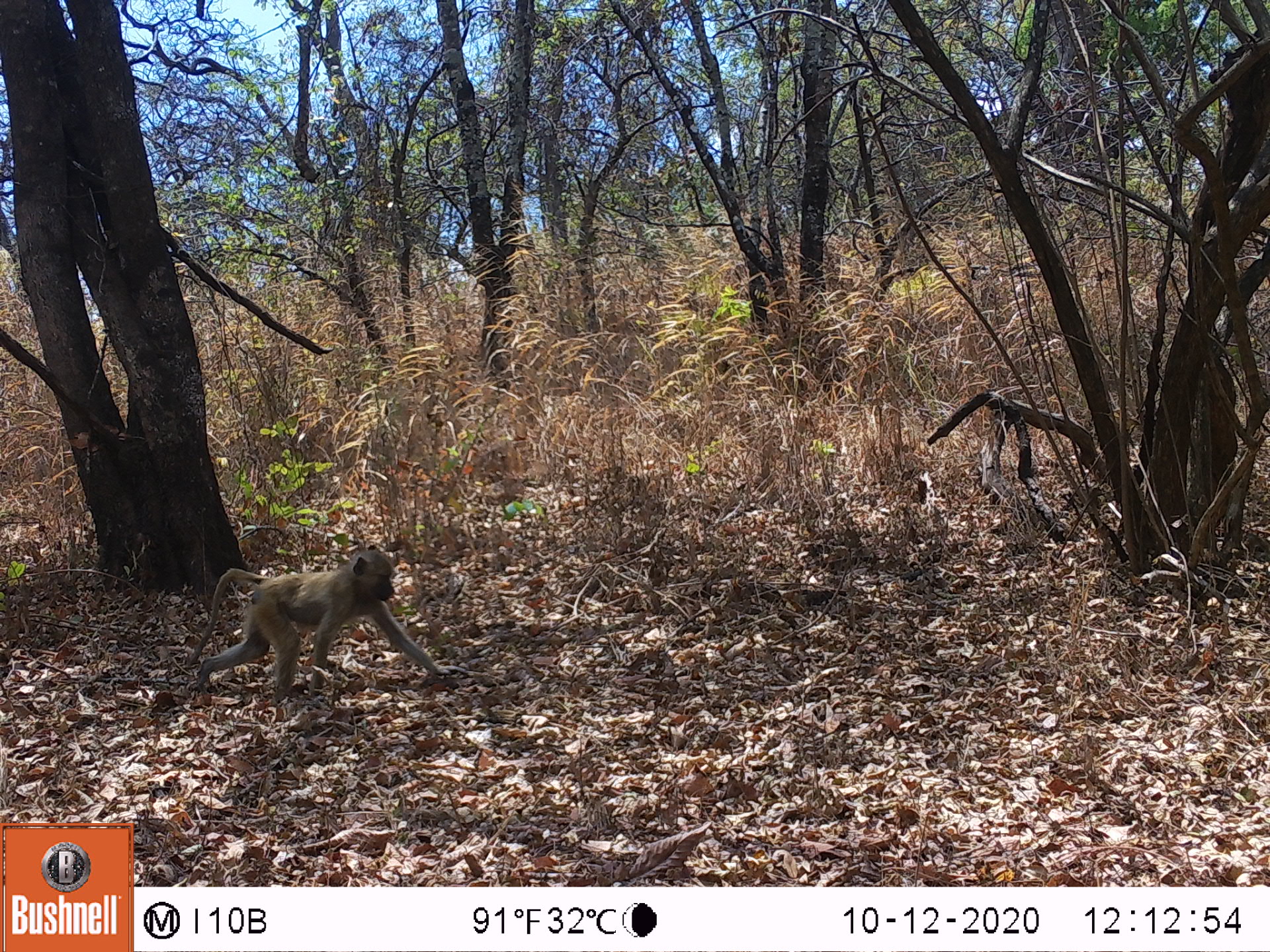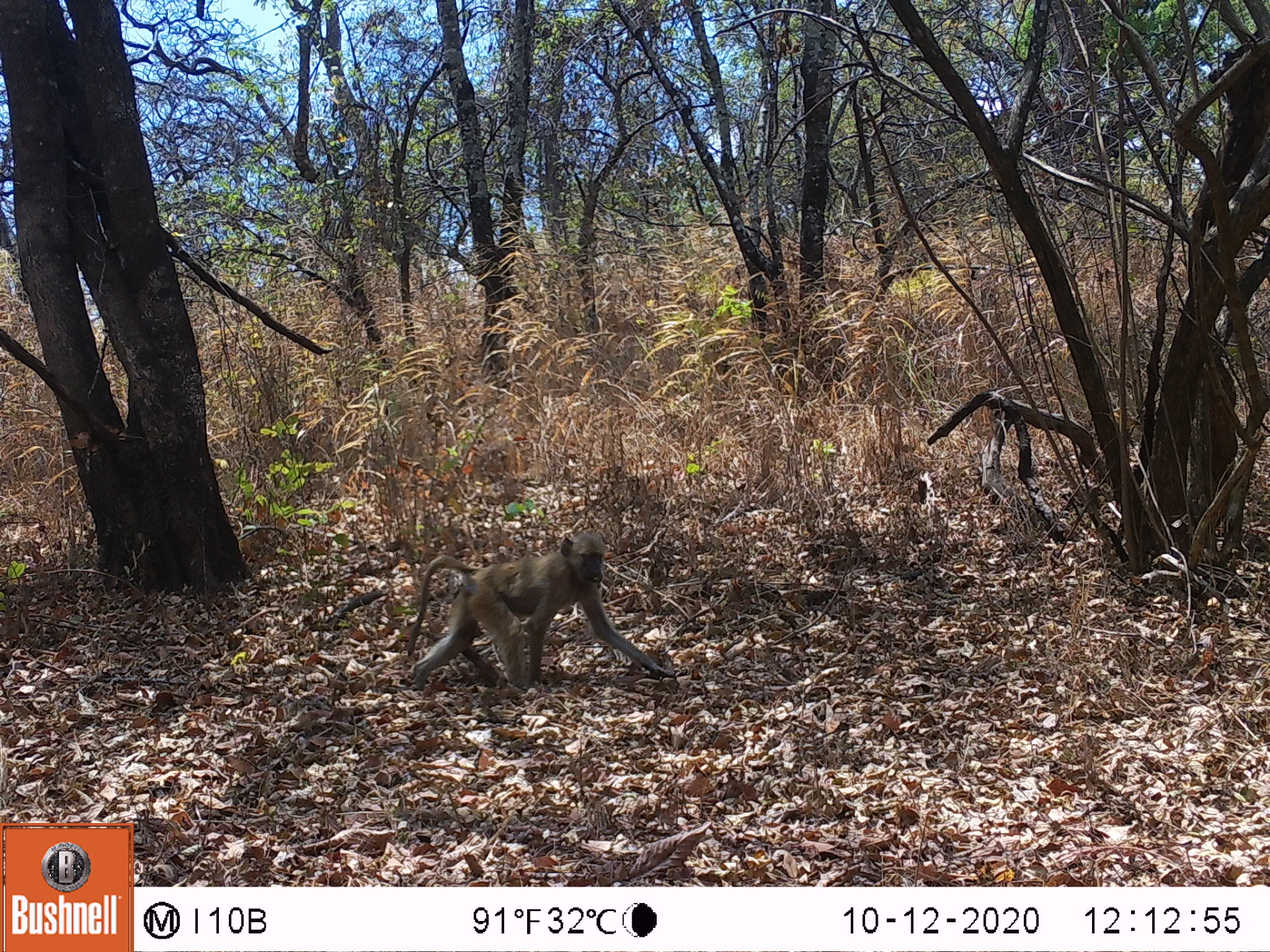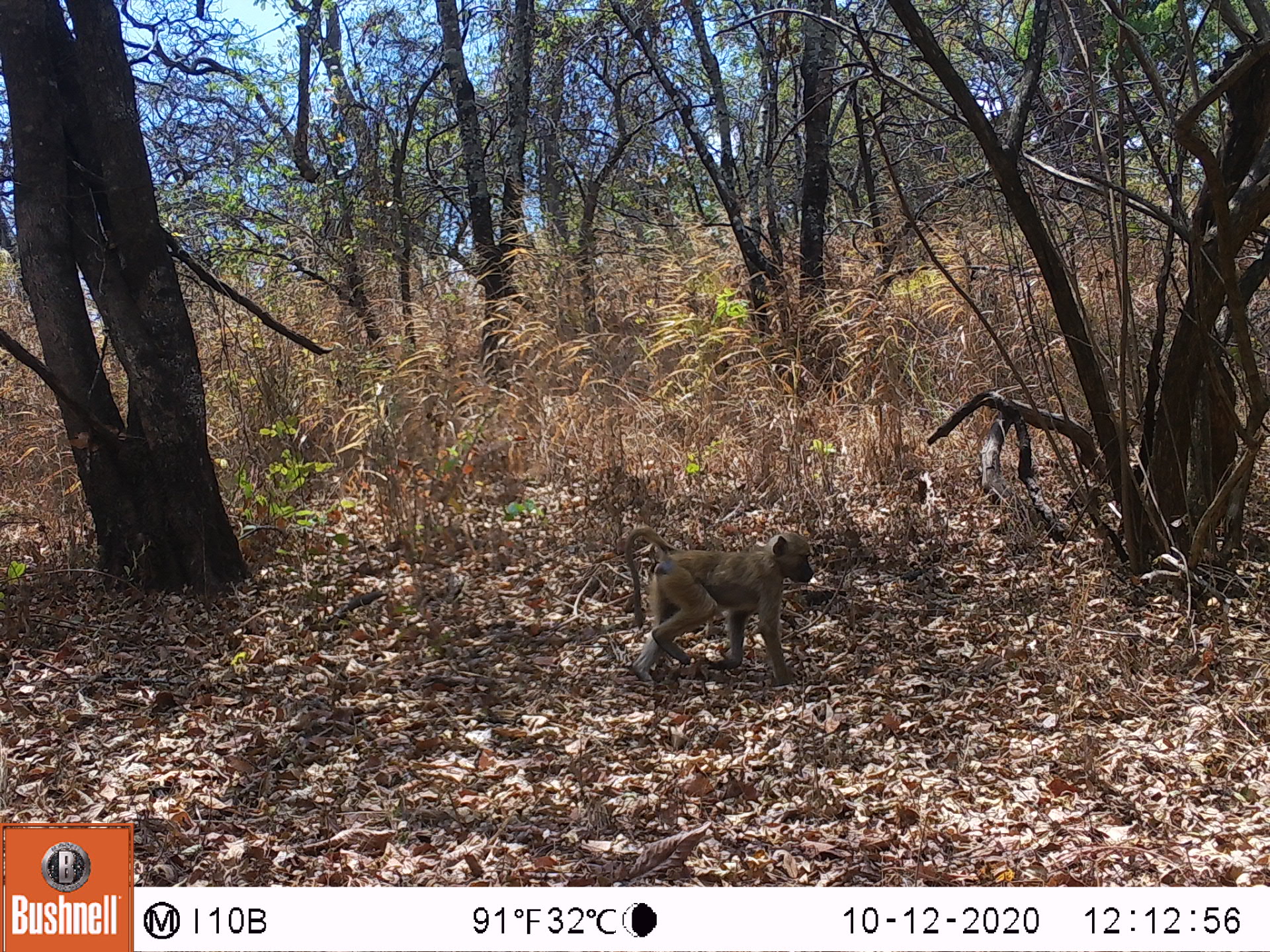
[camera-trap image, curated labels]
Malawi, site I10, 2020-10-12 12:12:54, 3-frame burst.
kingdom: Animalia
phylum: Chordata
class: Mammalia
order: Primates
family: Cercopithecidae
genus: Papio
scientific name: Papio cynocephalus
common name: yellow baboon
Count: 1.